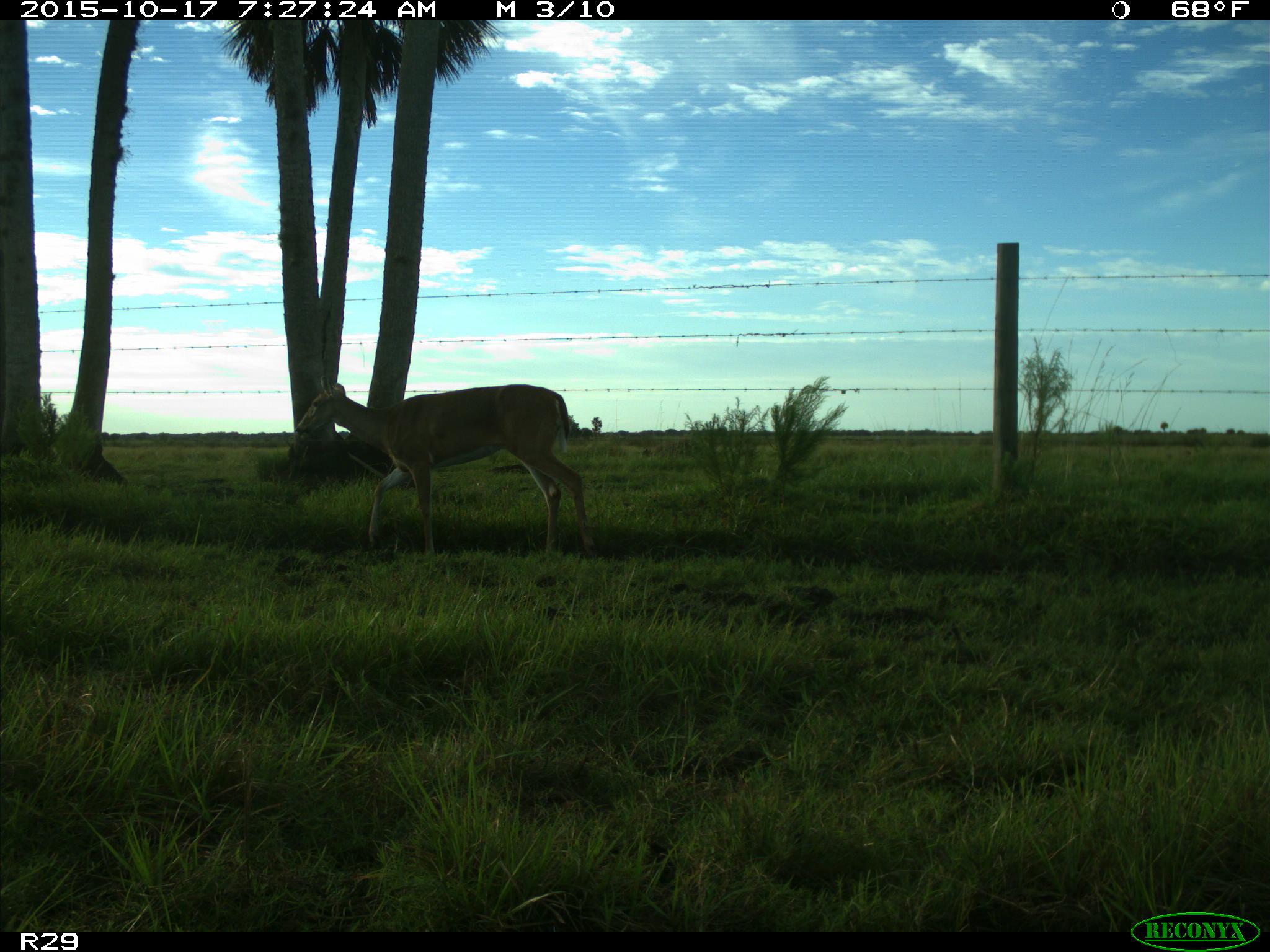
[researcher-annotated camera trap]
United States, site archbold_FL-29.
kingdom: Animalia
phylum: Chordata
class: Mammalia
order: Artiodactyla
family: Cervidae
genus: Odocoileus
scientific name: Odocoileus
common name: deer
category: unidentified deer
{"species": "unidentified deer (deer) (Odocoileus)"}